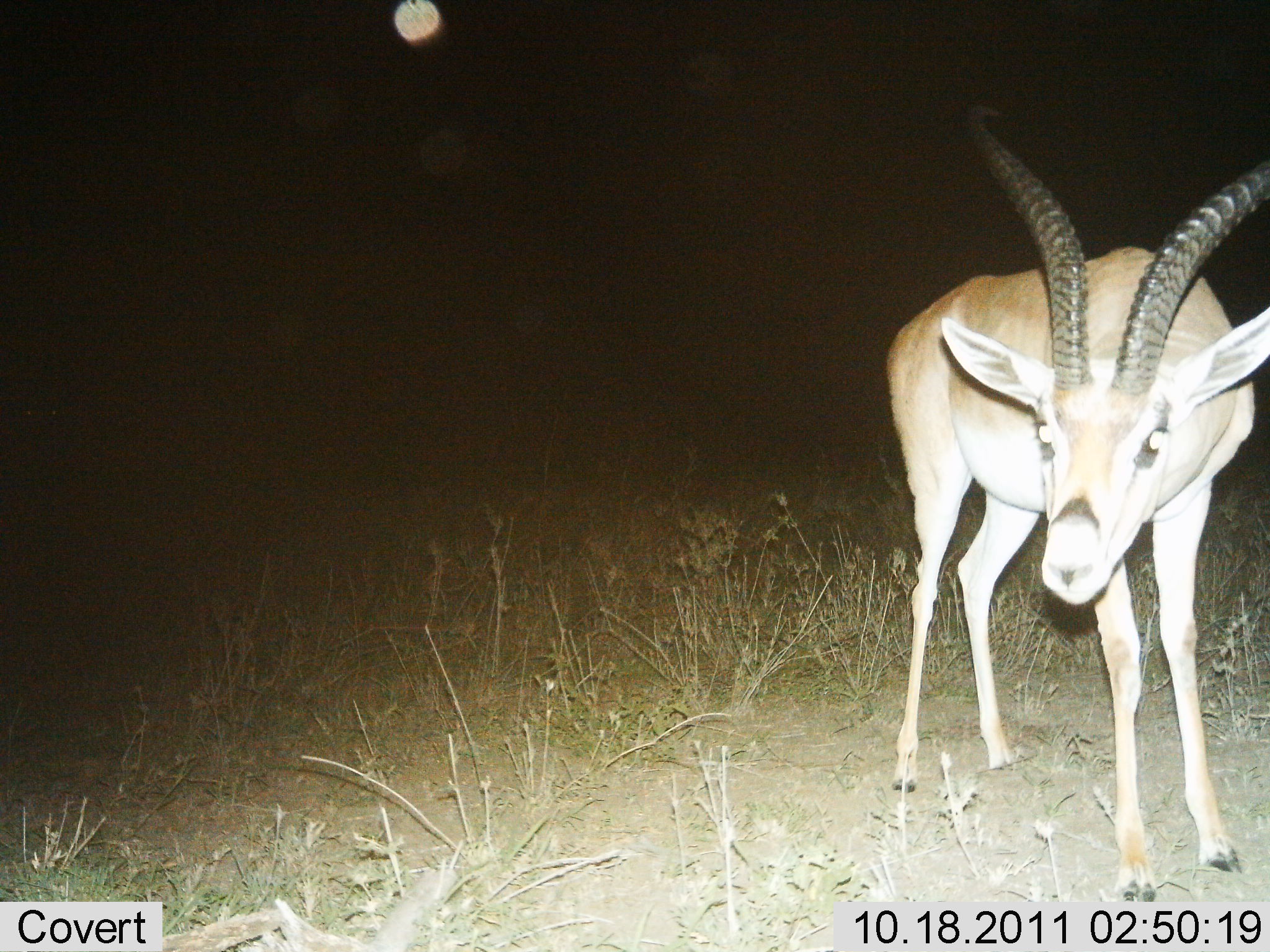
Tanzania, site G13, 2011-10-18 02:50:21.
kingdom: Animalia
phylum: Chordata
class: Mammalia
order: Artiodactyla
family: Bovidae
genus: Nanger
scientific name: Nanger granti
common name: grant's gazelle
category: gazellegrants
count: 1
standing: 100%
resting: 0%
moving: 0%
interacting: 0%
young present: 0%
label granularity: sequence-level